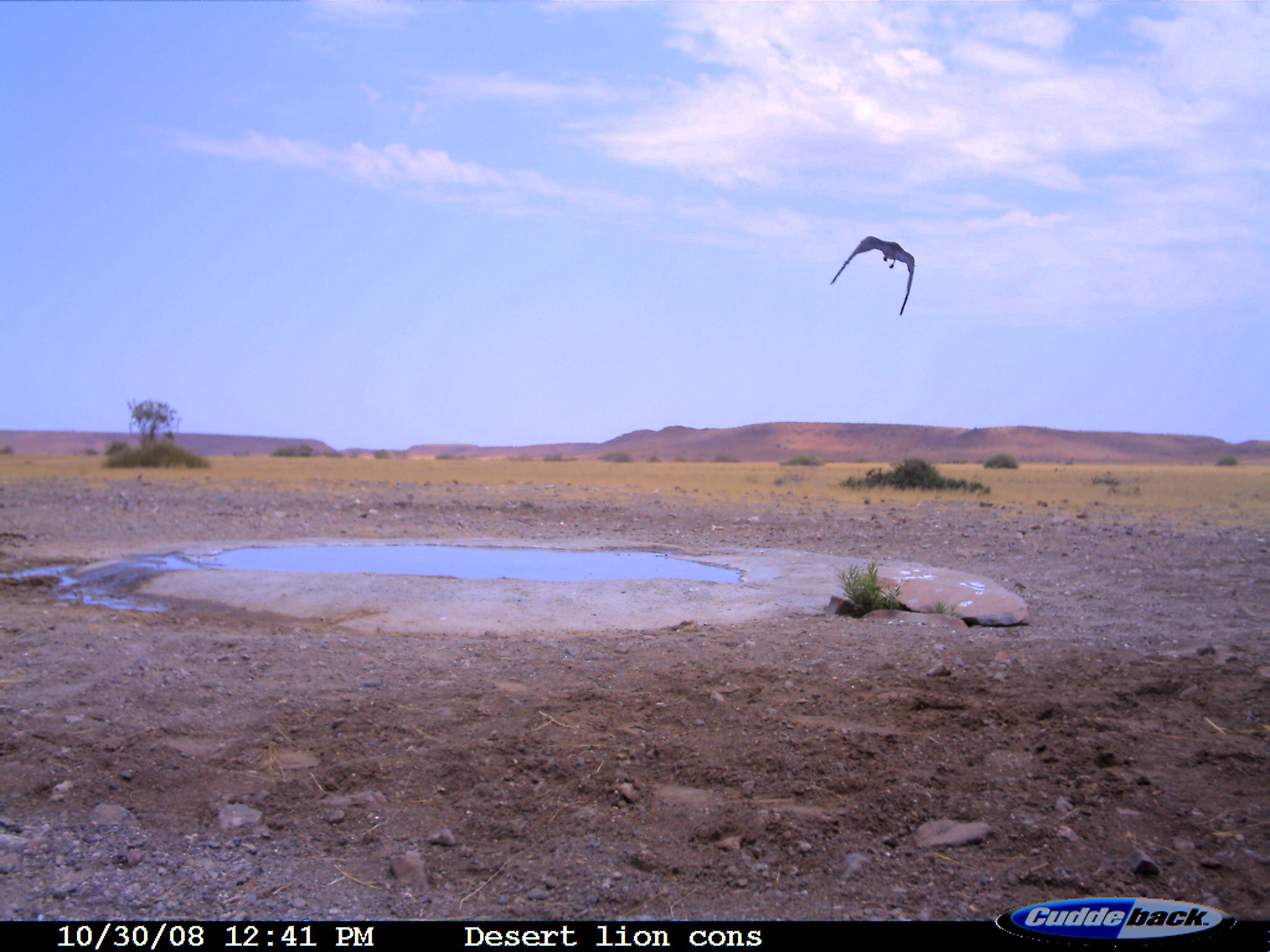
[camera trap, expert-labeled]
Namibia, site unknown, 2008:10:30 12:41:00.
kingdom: Animalia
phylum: Chordata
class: Aves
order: Passeriformes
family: Corvidae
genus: Corvus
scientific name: Corvus albus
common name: pied crow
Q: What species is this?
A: Corvus albus (pied crow).